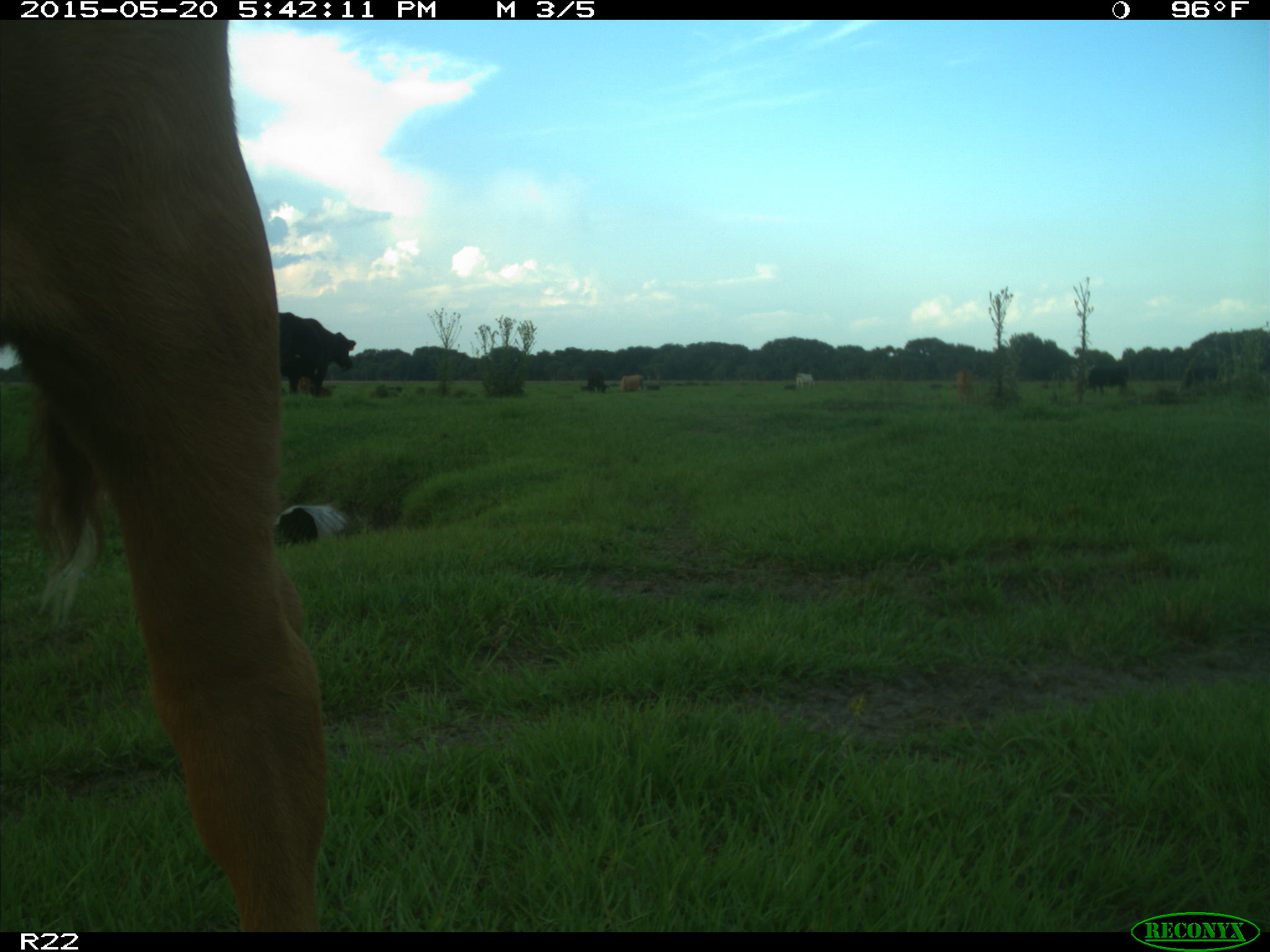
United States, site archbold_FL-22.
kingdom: Animalia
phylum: Chordata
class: Mammalia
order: Artiodactyla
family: Bovidae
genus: Bos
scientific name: Bos taurus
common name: domestic cow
Bos taurus (domestic cow).